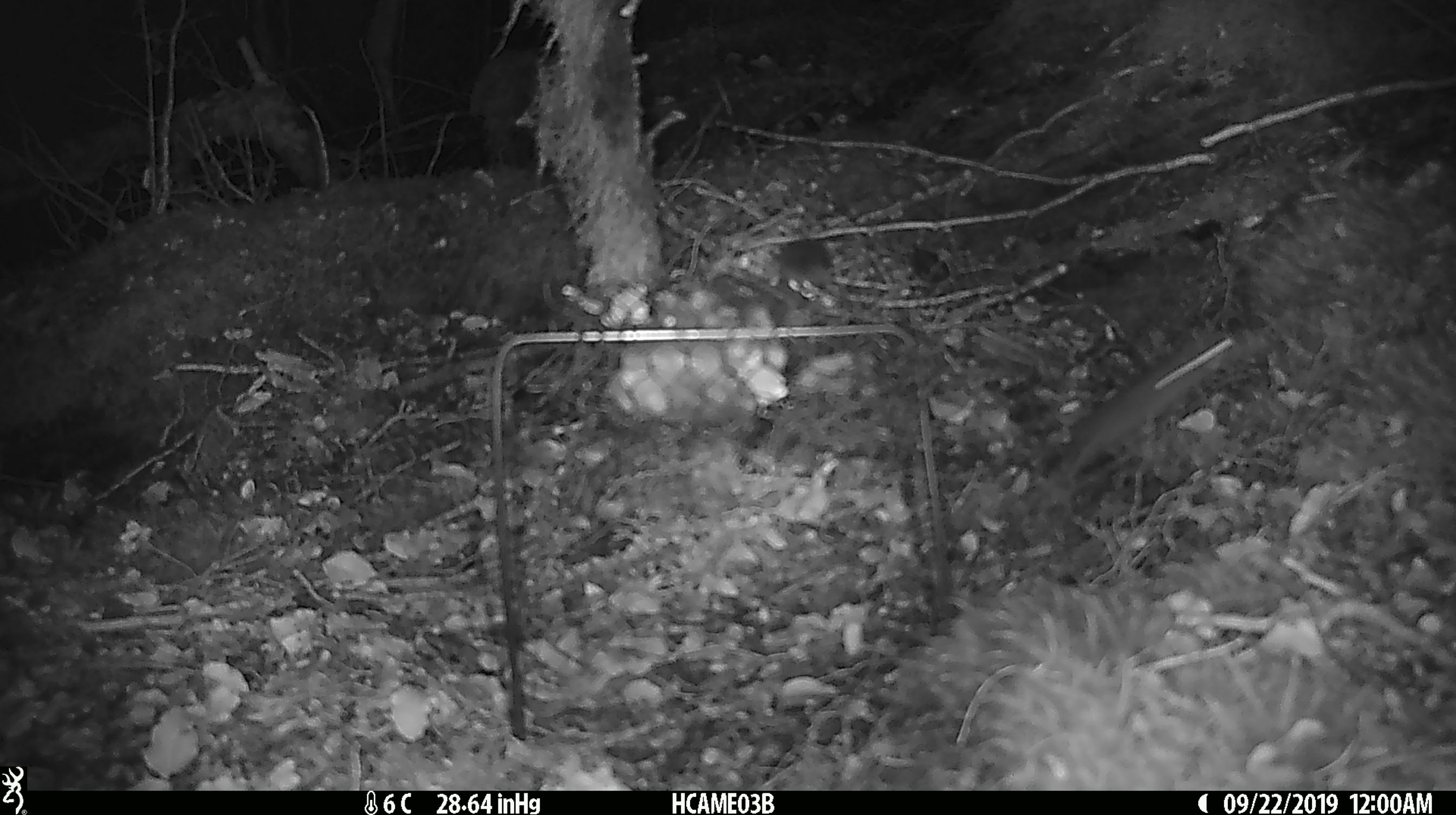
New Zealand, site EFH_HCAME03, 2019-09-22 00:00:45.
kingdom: Animalia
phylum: Chordata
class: Mammalia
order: Rodentia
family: Muridae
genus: Mus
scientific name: Mus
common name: mouse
Mouse (Mus).